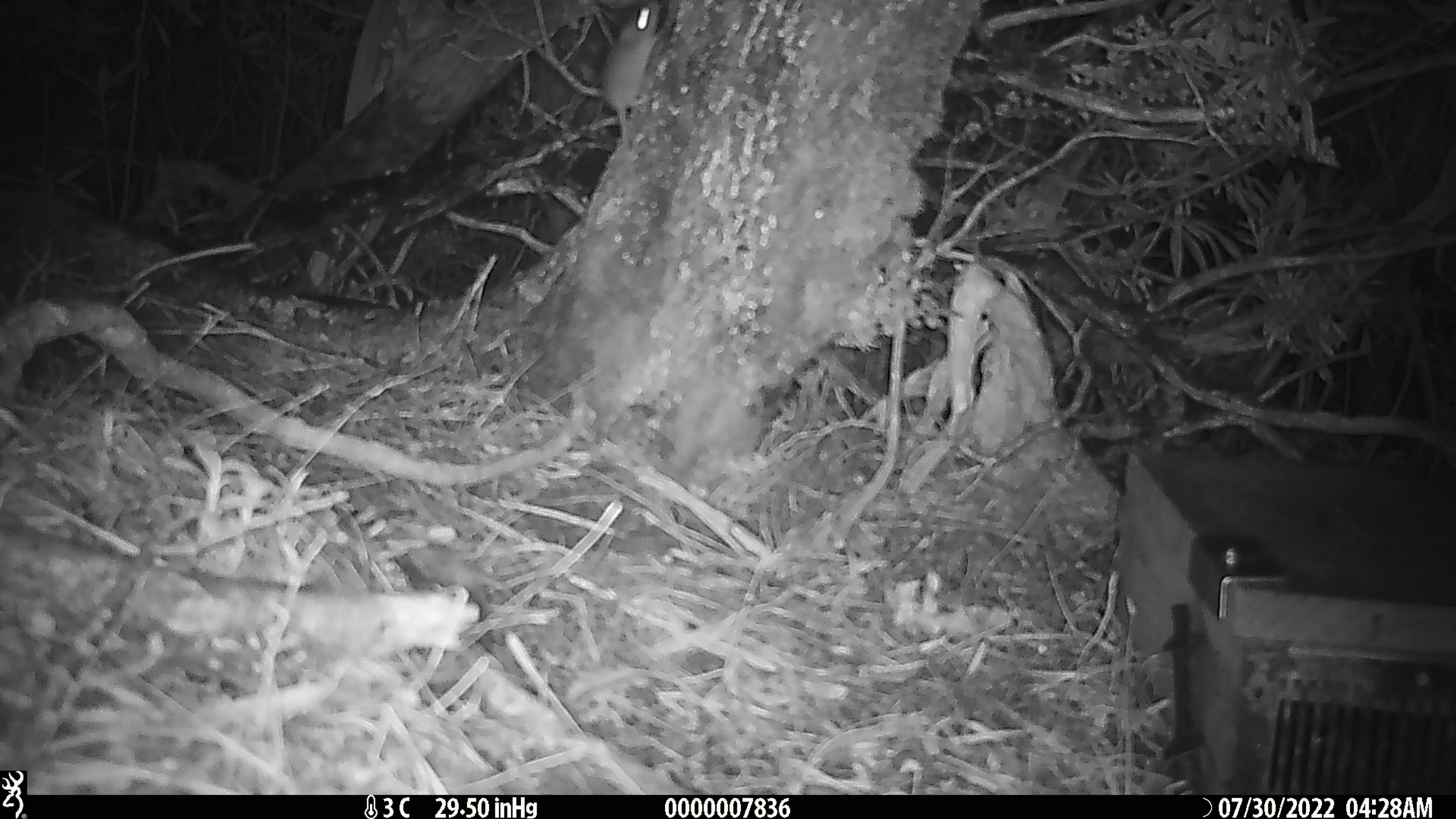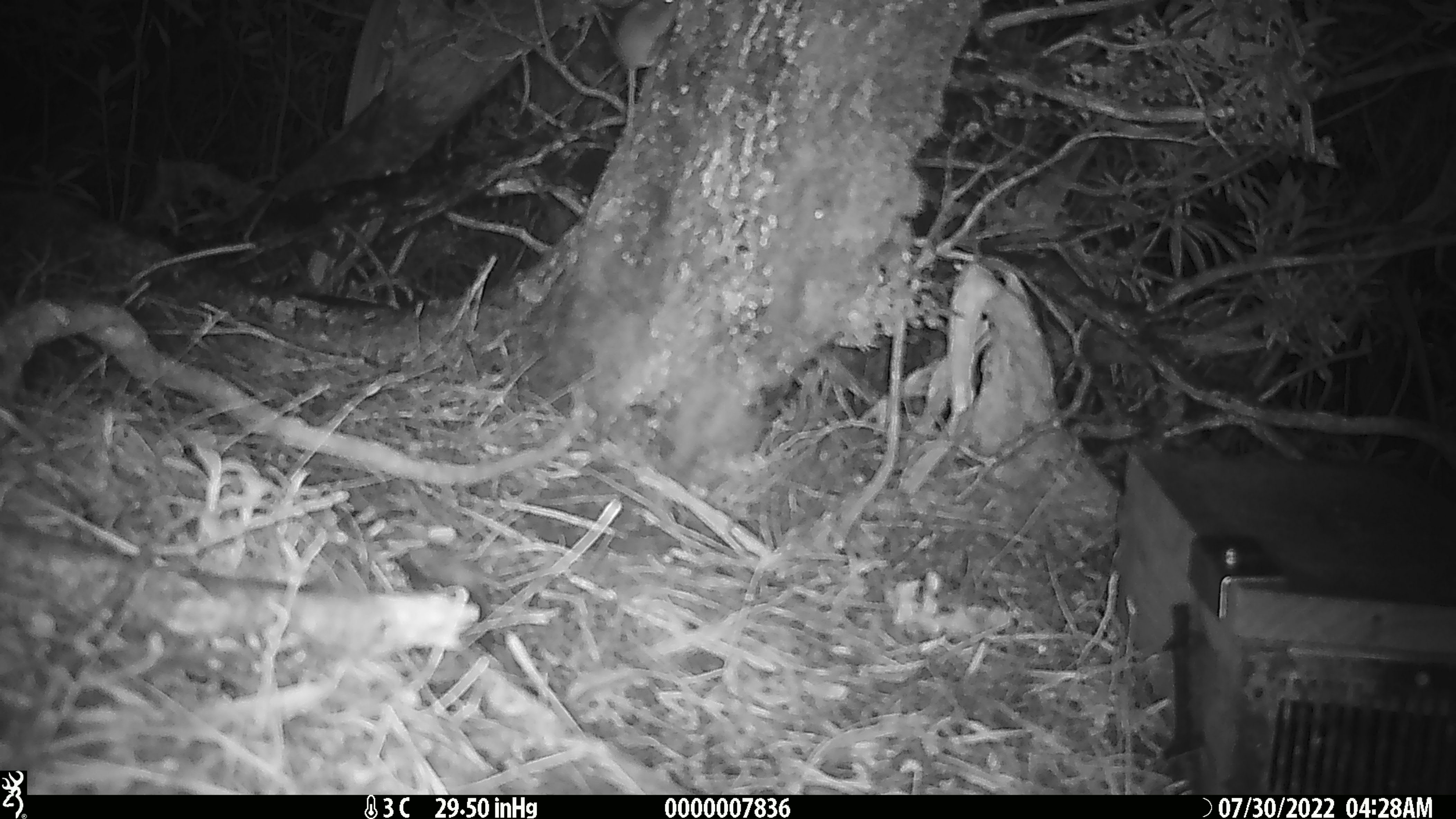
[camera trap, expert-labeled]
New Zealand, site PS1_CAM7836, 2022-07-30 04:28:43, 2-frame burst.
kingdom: Animalia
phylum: Chordata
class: Mammalia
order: Rodentia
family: Muridae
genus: Mus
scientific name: Mus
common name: mouse